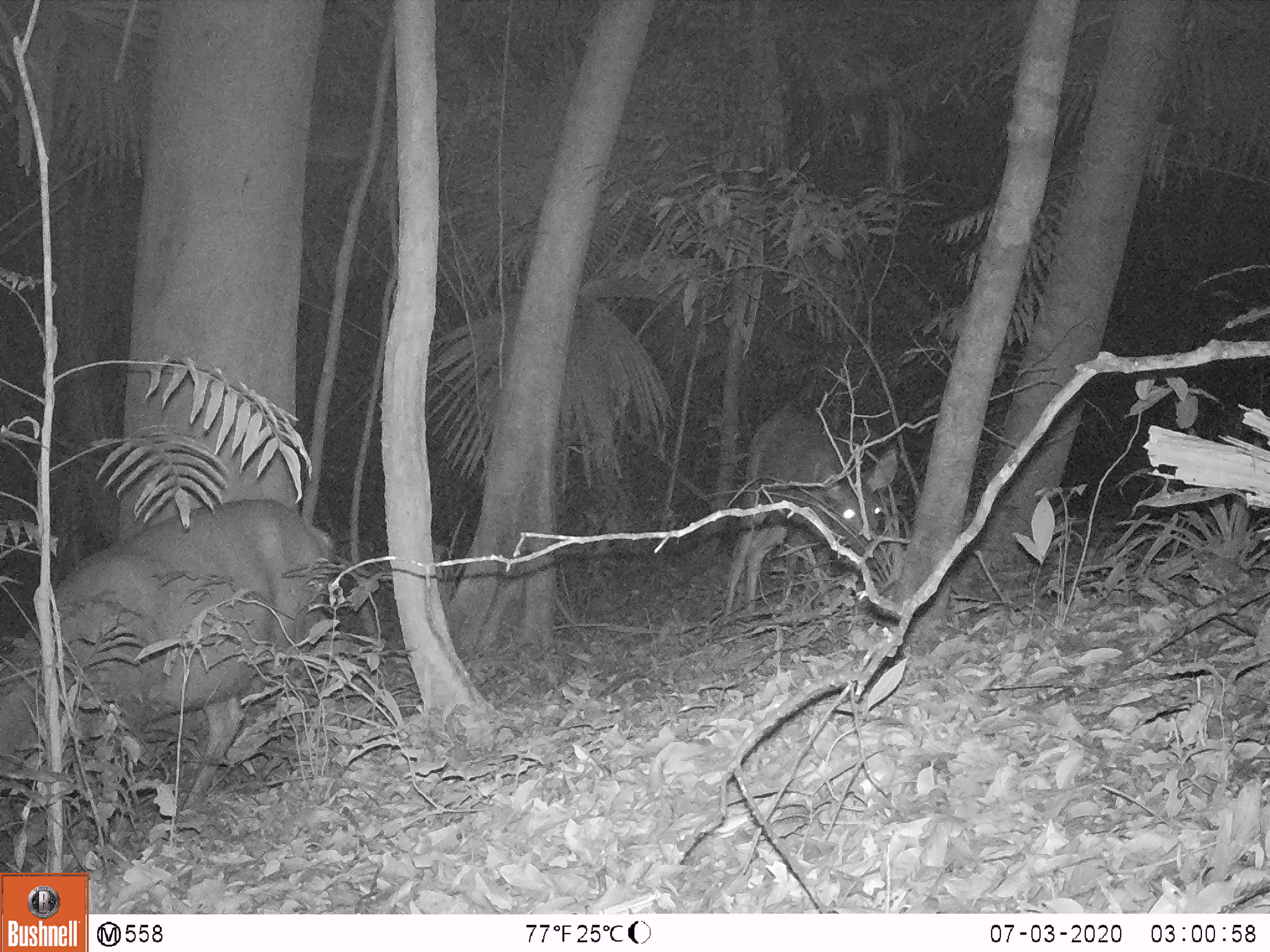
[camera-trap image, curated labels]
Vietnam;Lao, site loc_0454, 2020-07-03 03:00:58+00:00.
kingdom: Animalia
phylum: Chordata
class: Mammalia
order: Artiodactyla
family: Cervidae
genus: Rusa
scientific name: Rusa unicolor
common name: sambar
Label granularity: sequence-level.